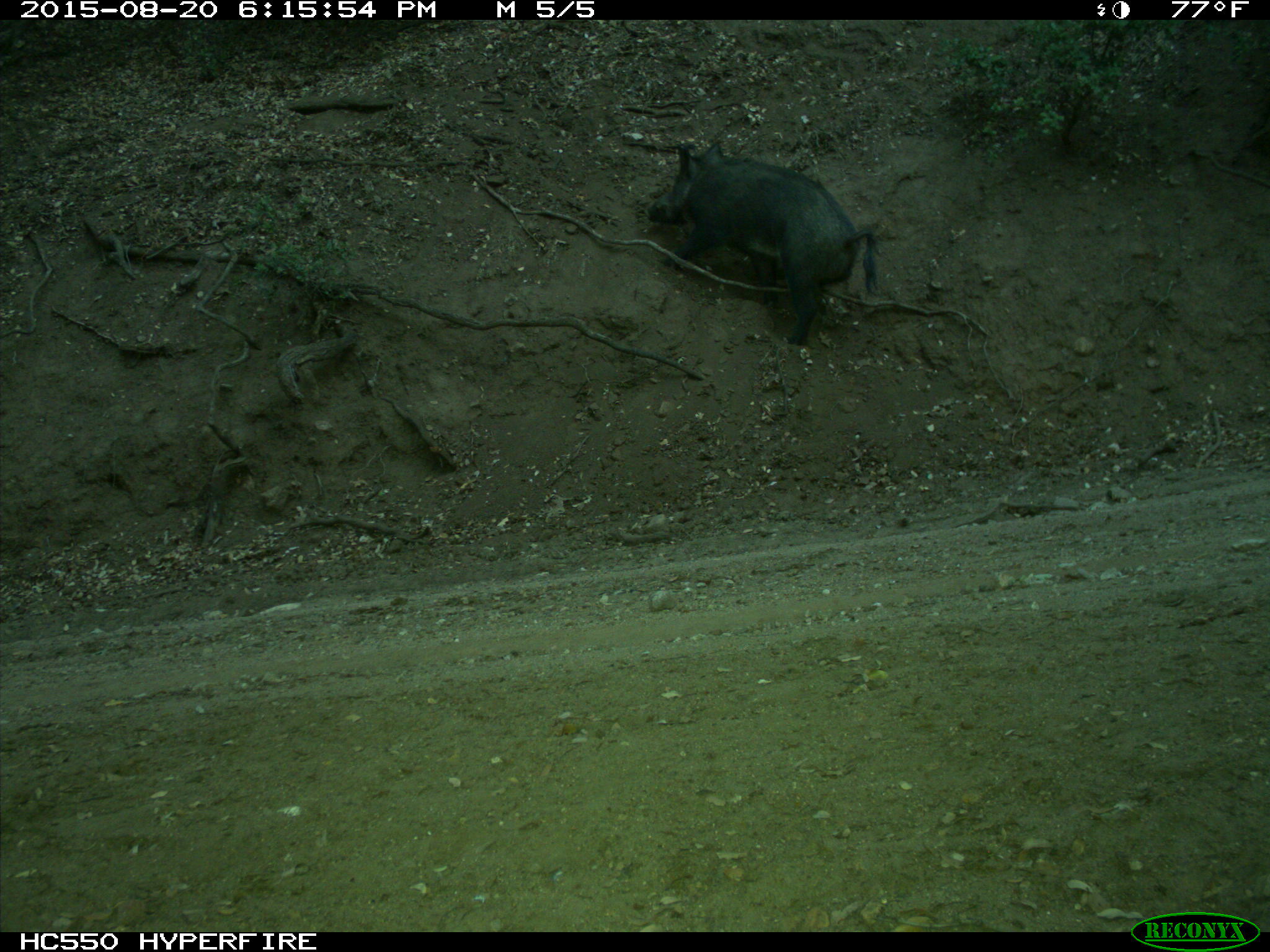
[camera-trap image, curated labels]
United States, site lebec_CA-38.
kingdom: Animalia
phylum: Chordata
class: Mammalia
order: Artiodactyla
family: Suidae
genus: Sus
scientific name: Sus scrofa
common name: wild boar